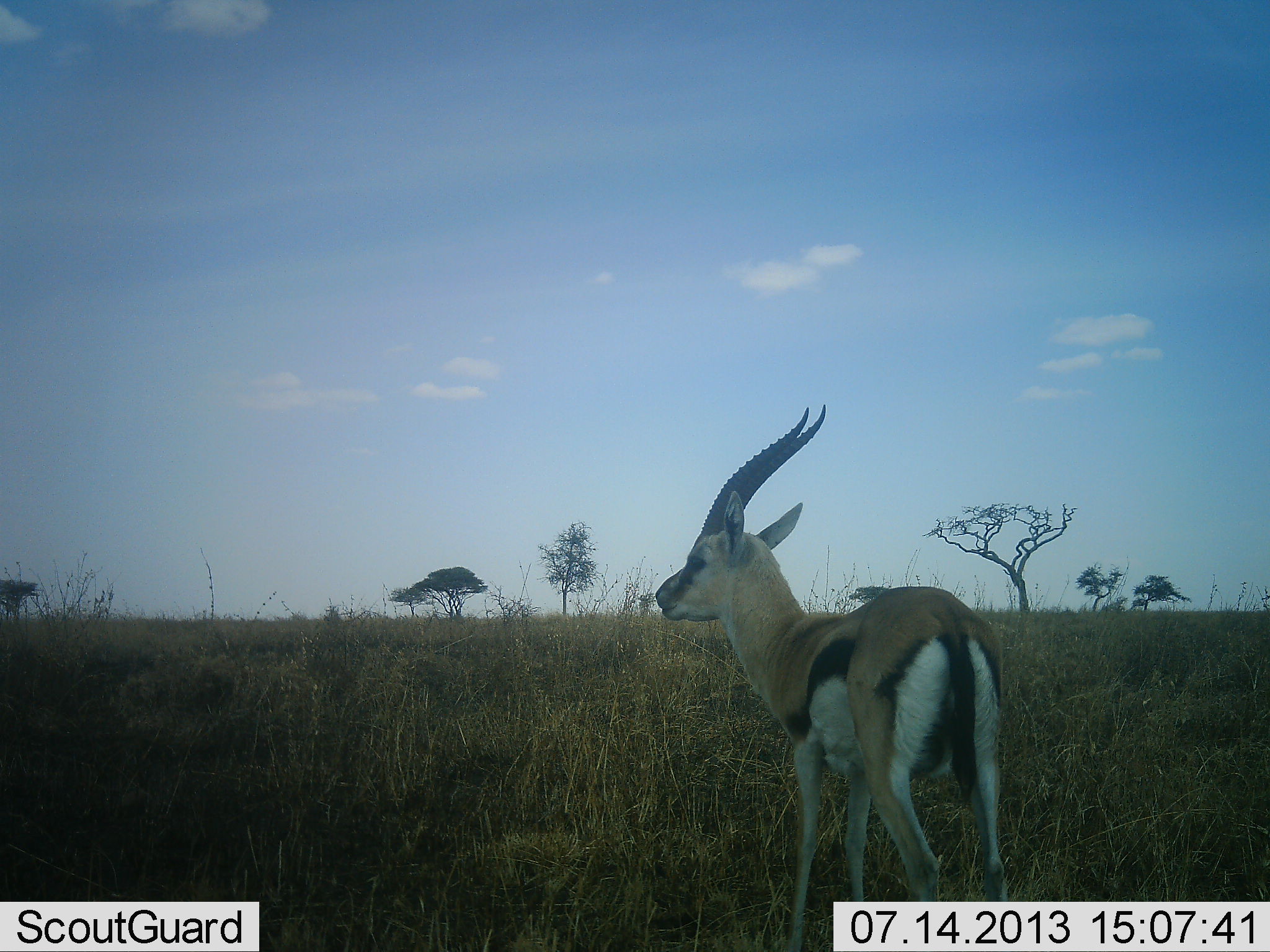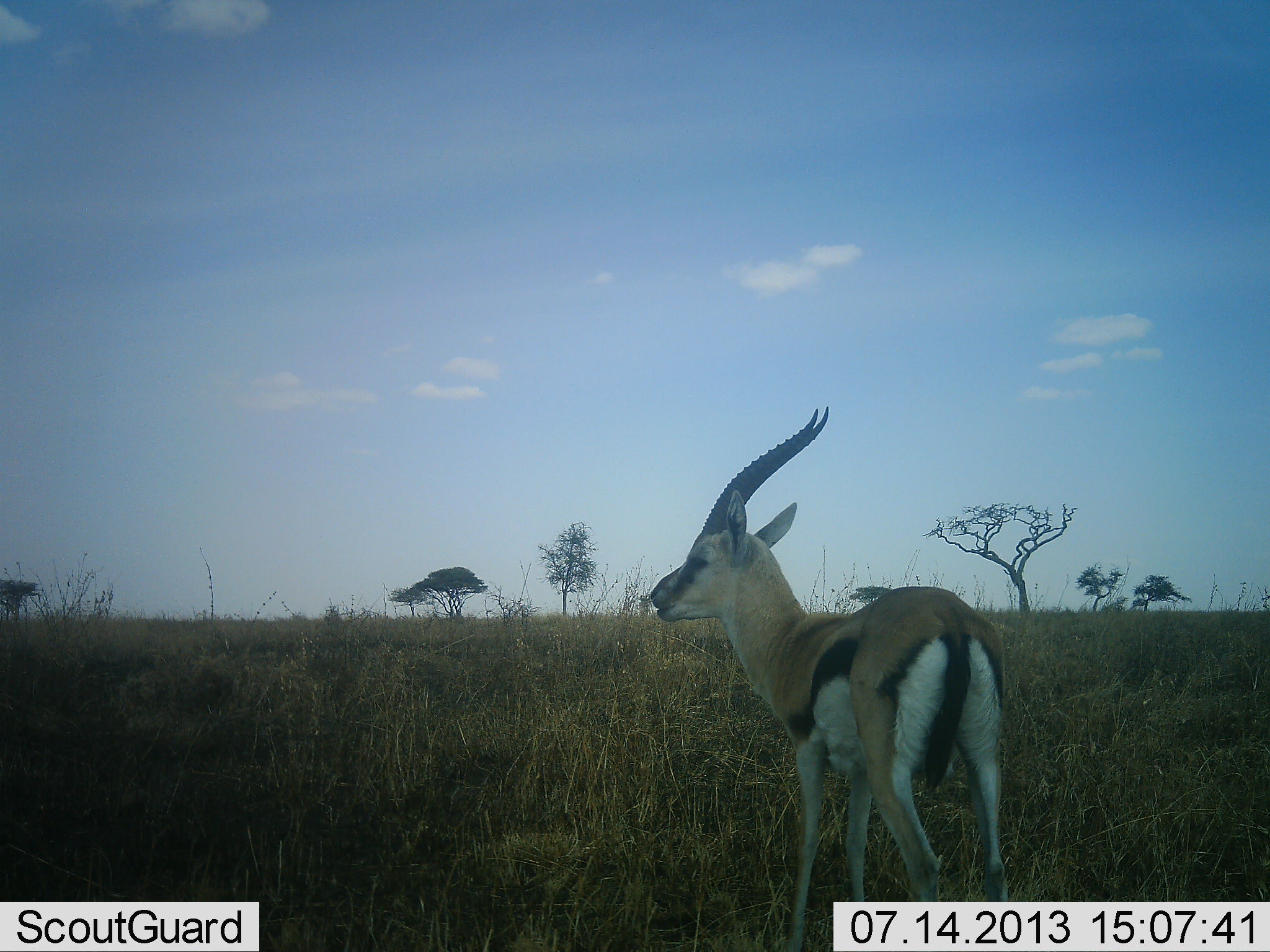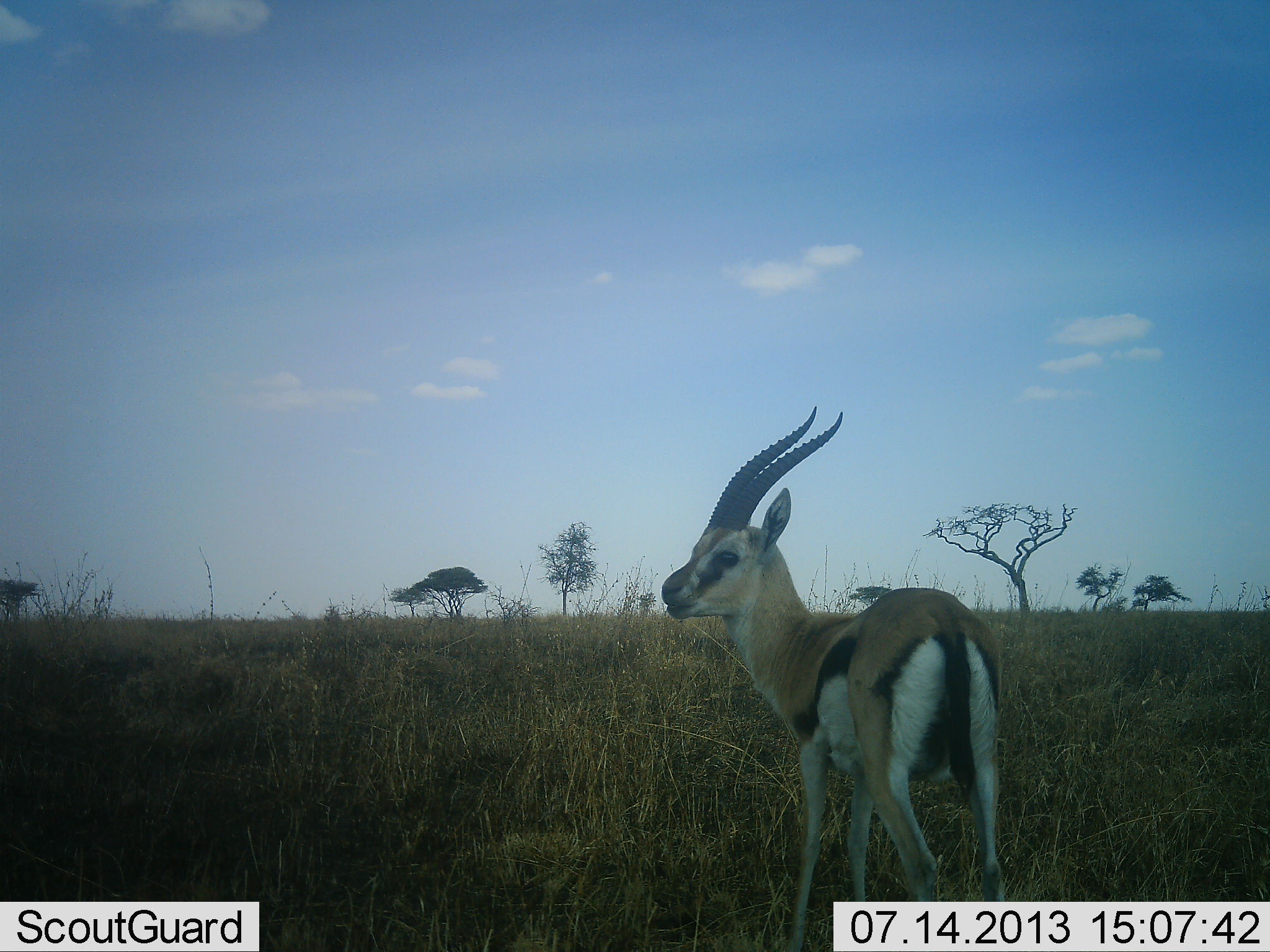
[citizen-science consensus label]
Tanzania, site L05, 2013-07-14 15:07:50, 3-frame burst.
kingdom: Animalia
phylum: Chordata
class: Mammalia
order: Artiodactyla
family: Bovidae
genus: Eudorcas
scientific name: Eudorcas thomsonii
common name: thomson's gazelle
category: gazellethomsons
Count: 1.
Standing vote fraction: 100%.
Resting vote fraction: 9%.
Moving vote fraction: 0%.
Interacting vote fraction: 0%.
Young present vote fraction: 0%.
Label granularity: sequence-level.